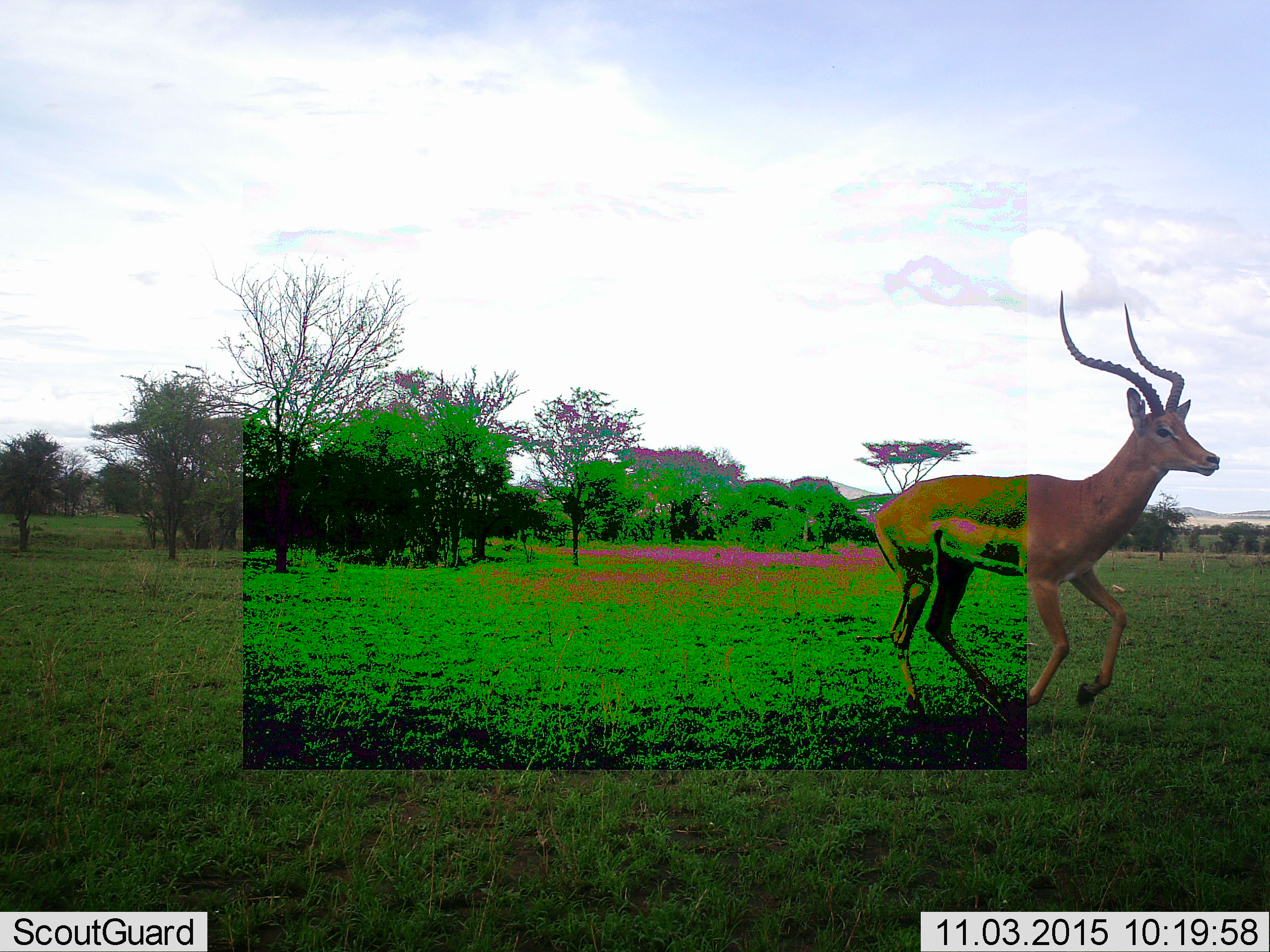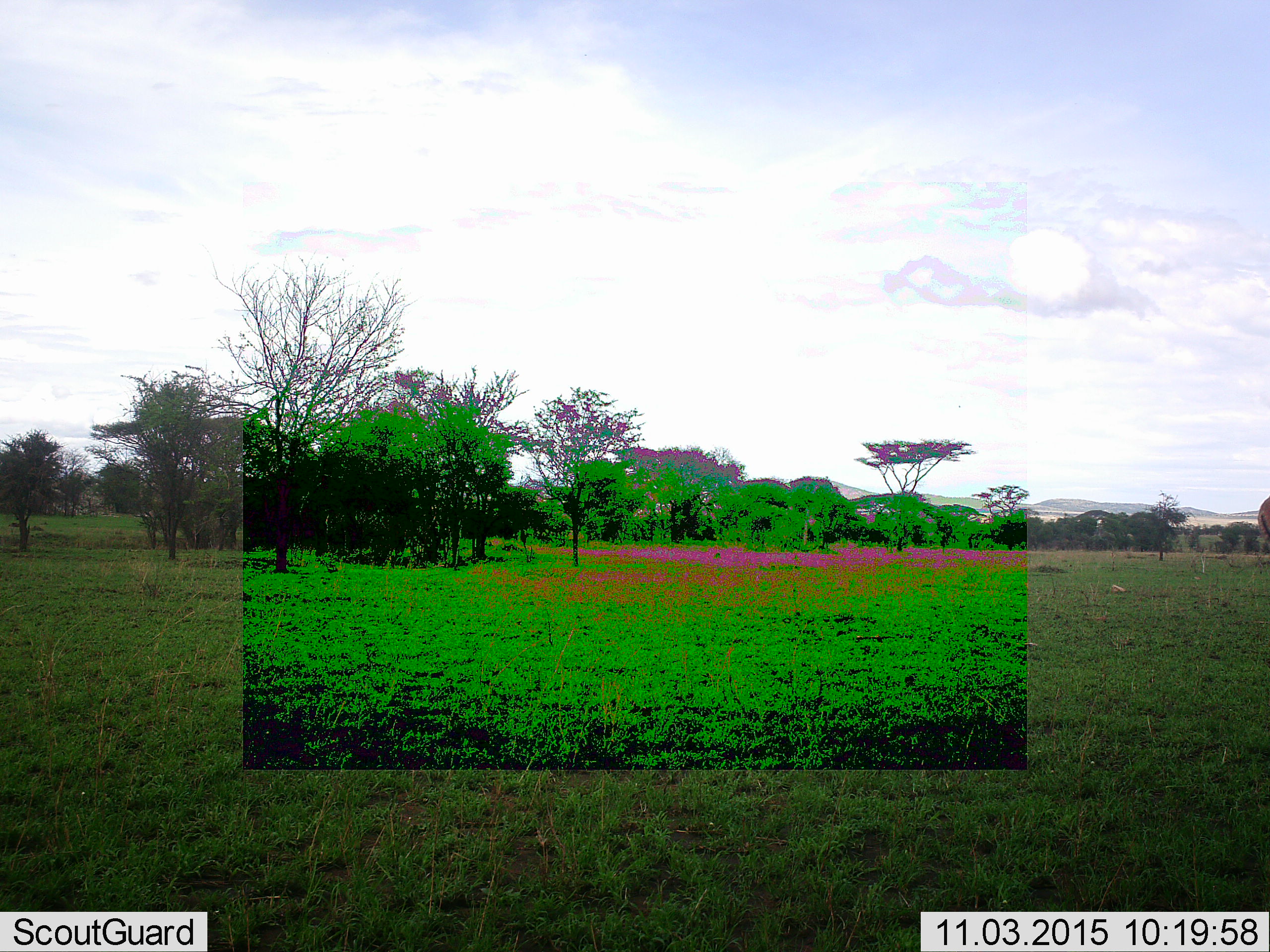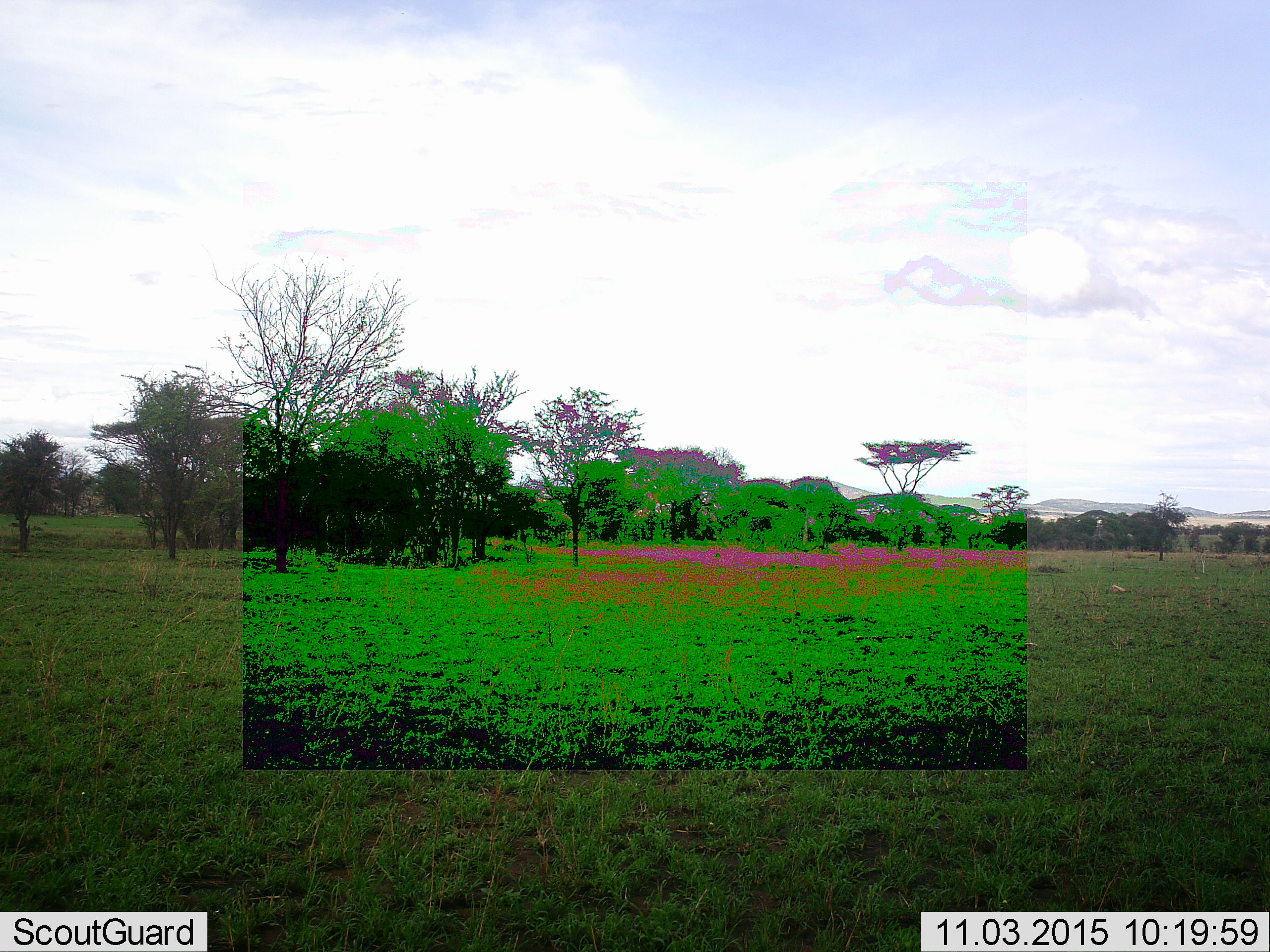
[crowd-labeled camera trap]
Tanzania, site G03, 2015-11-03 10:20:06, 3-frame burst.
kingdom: Animalia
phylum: Chordata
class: Mammalia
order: Artiodactyla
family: Bovidae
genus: Aepyceros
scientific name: Aepyceros melampus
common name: impala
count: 1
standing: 0%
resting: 0%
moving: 100%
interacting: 0%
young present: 0%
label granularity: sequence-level